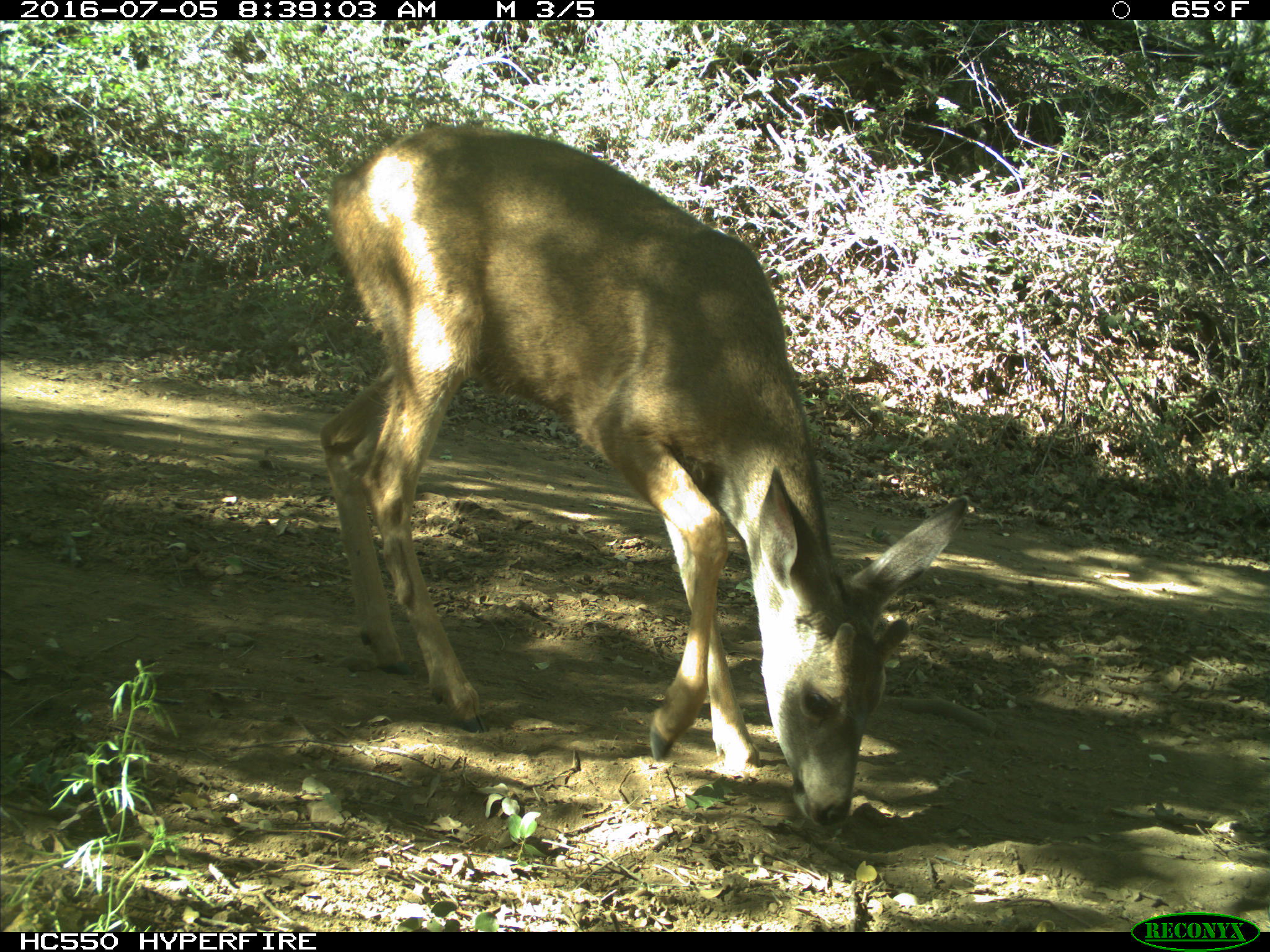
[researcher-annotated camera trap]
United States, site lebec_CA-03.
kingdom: Animalia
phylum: Chordata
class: Mammalia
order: Artiodactyla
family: Cervidae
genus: Odocoileus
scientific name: Odocoileus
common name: deer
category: unidentified deer